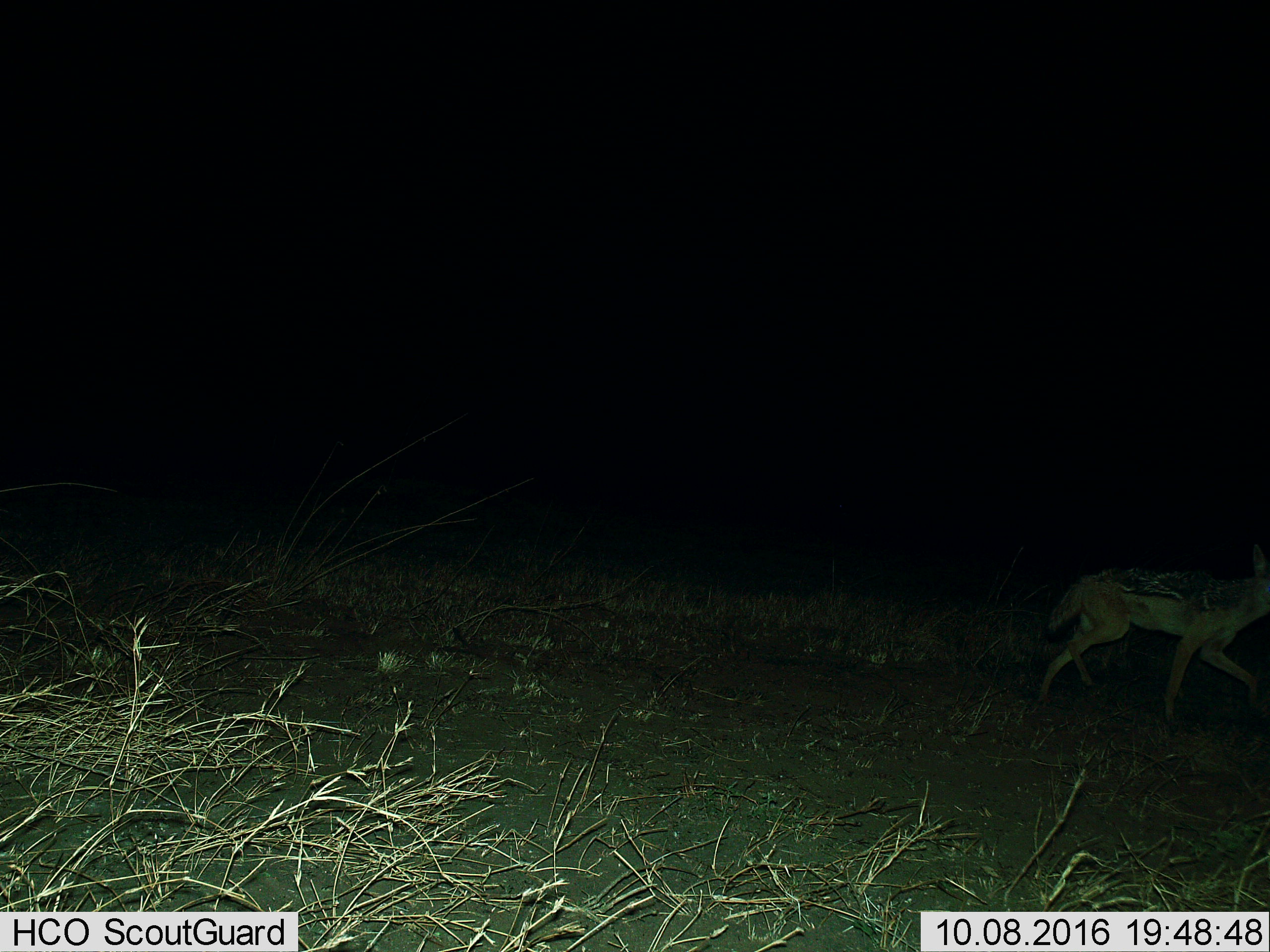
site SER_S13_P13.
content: unidentified animal